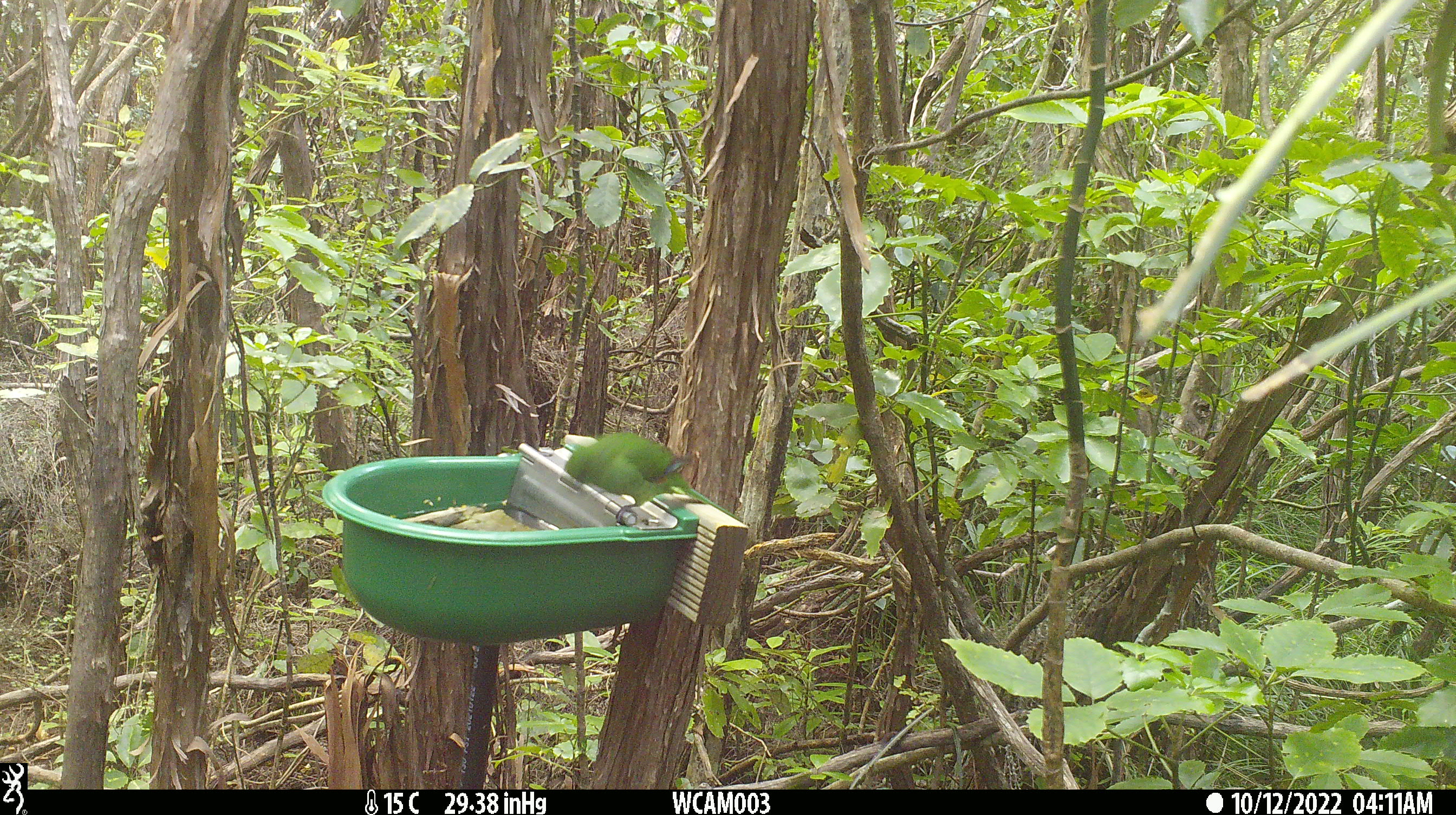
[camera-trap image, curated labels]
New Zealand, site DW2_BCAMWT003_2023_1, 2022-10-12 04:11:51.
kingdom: Animalia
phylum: Chordata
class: Aves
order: Psittaciformes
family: Psittaculidae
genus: Cyanoramphus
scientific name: Cyanoramphus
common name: parakeet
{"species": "parakeet (Cyanoramphus)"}